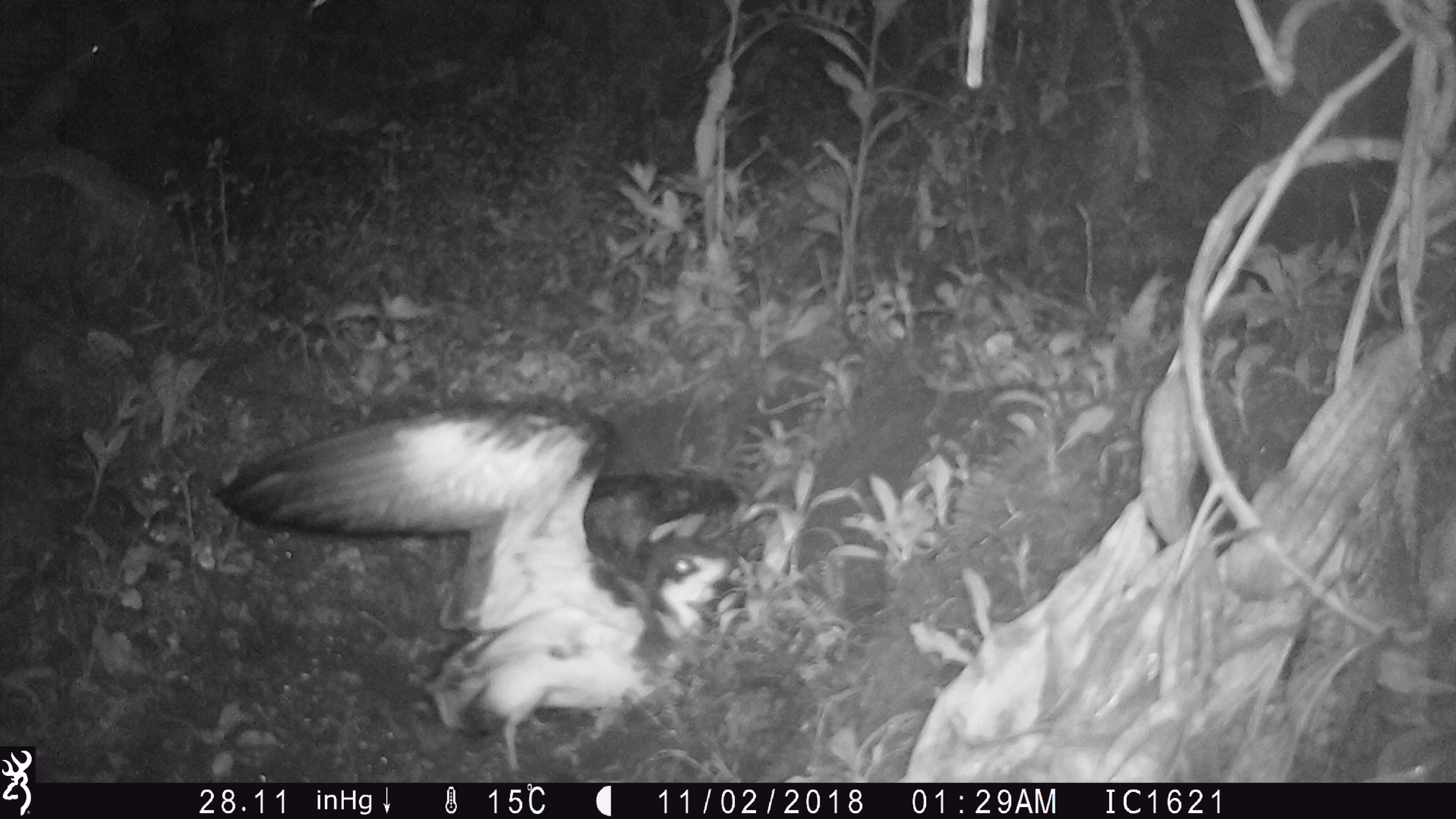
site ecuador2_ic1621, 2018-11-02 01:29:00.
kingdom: Animalia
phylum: Chordata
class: Aves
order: Procellariiformes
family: Procellariidae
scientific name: Procellariidae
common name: petrel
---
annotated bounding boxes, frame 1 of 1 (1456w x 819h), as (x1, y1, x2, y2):
petrel: (206, 395, 786, 777)